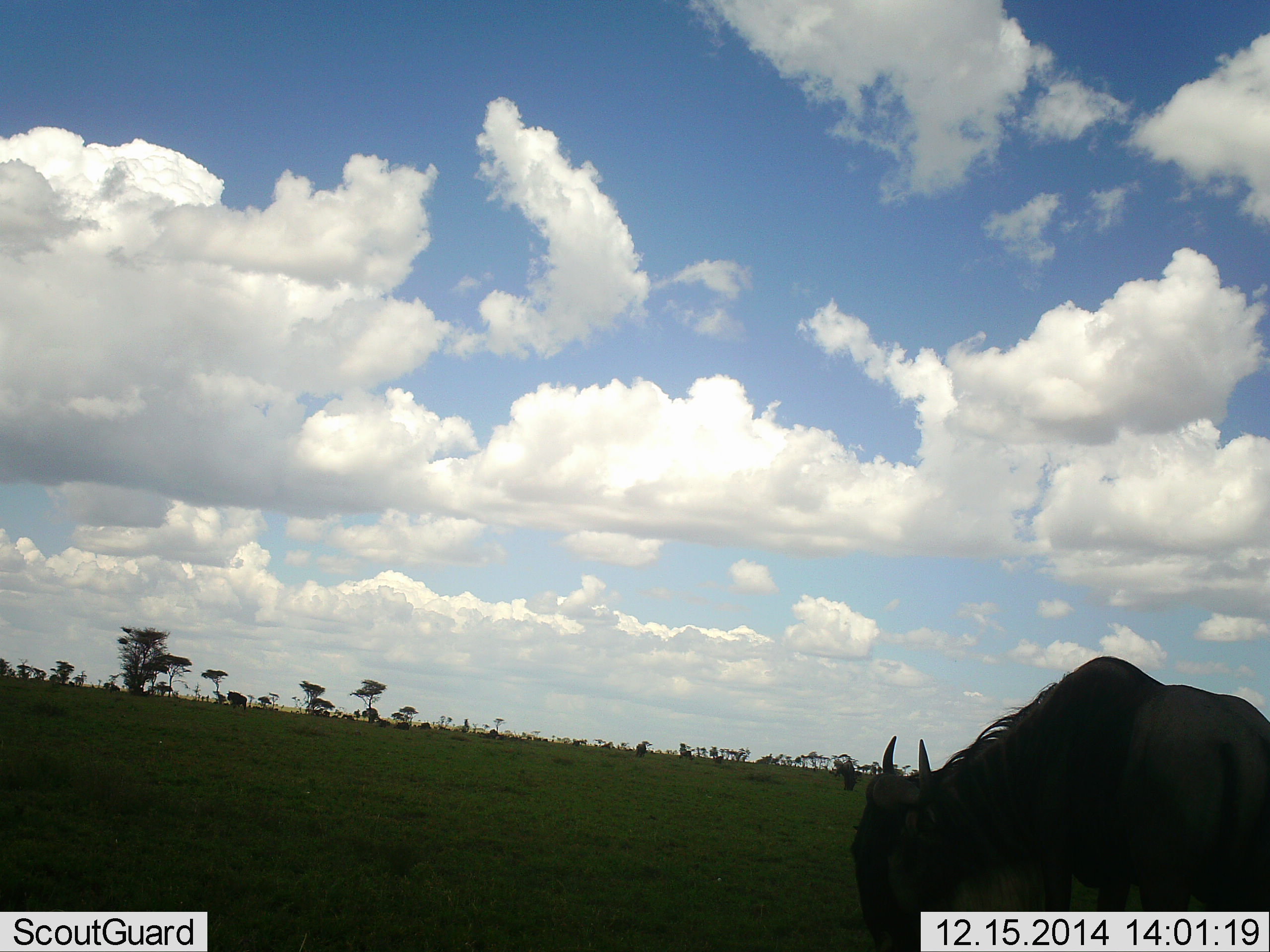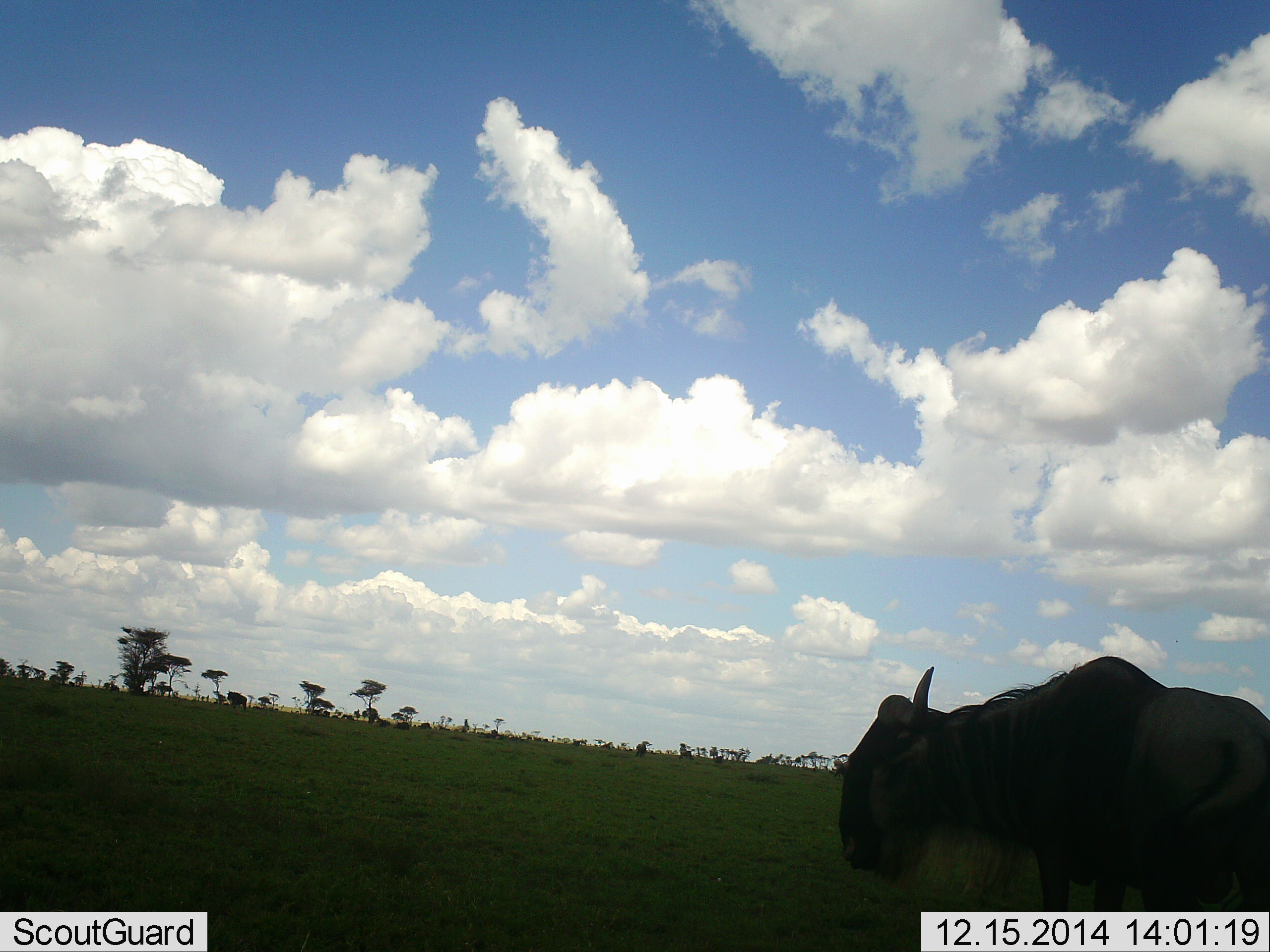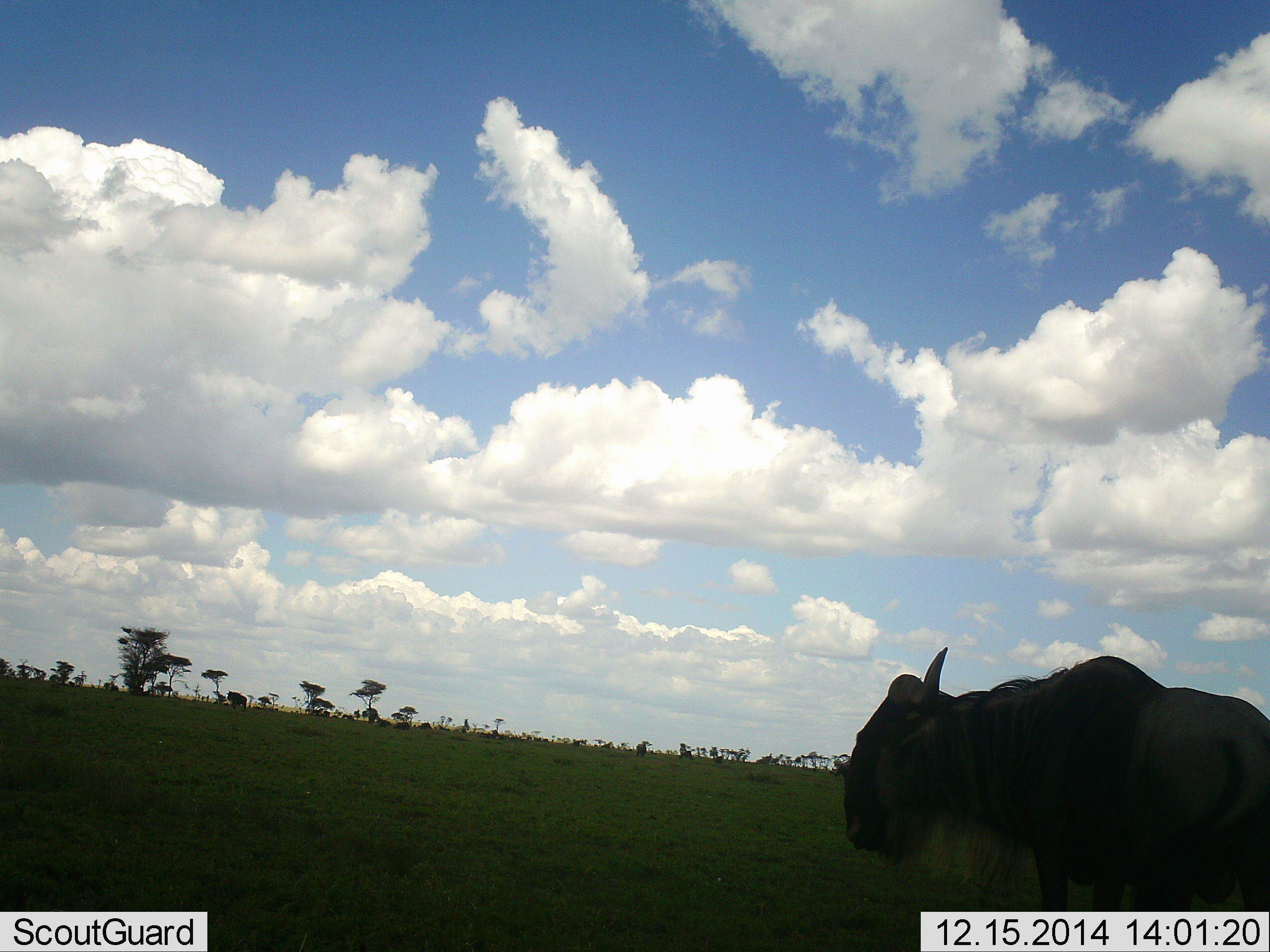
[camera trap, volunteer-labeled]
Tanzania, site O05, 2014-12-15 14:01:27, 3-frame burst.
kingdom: Animalia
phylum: Chordata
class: Mammalia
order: Artiodactyla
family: Bovidae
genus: Connochaetes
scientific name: Connochaetes taurinus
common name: blue wildebeest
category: wildebeest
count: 1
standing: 50%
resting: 10%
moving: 20%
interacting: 0%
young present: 0%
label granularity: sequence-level